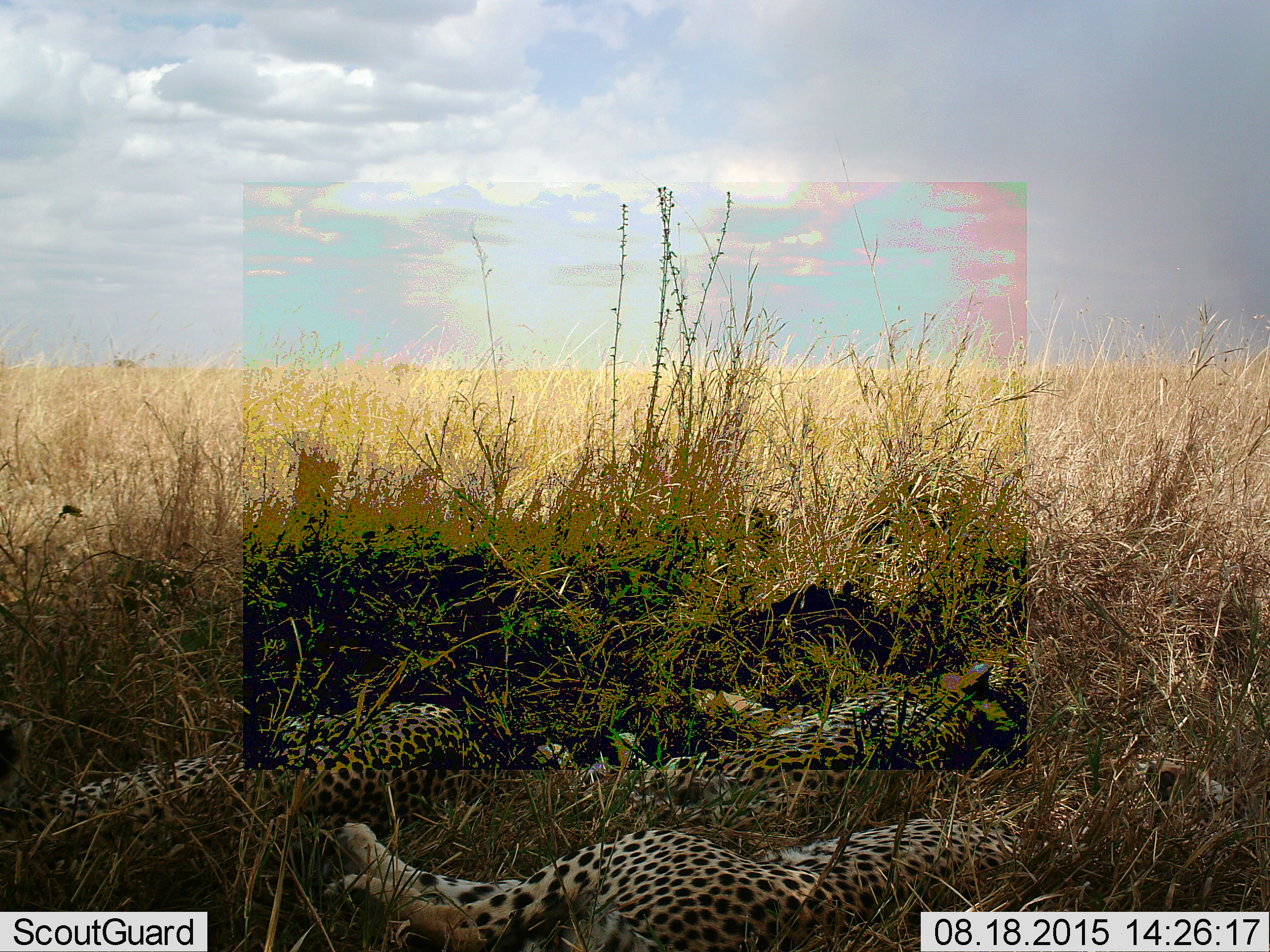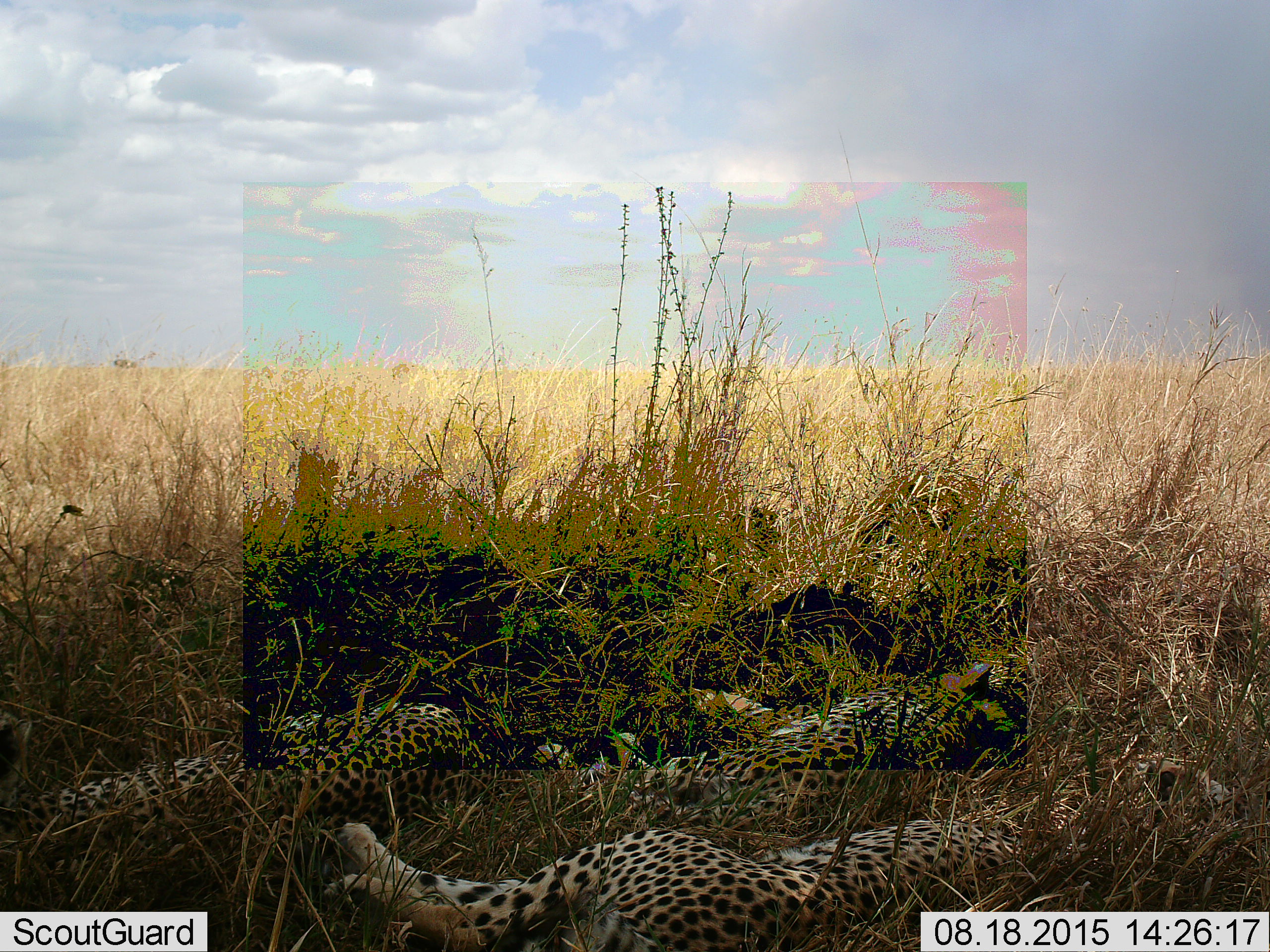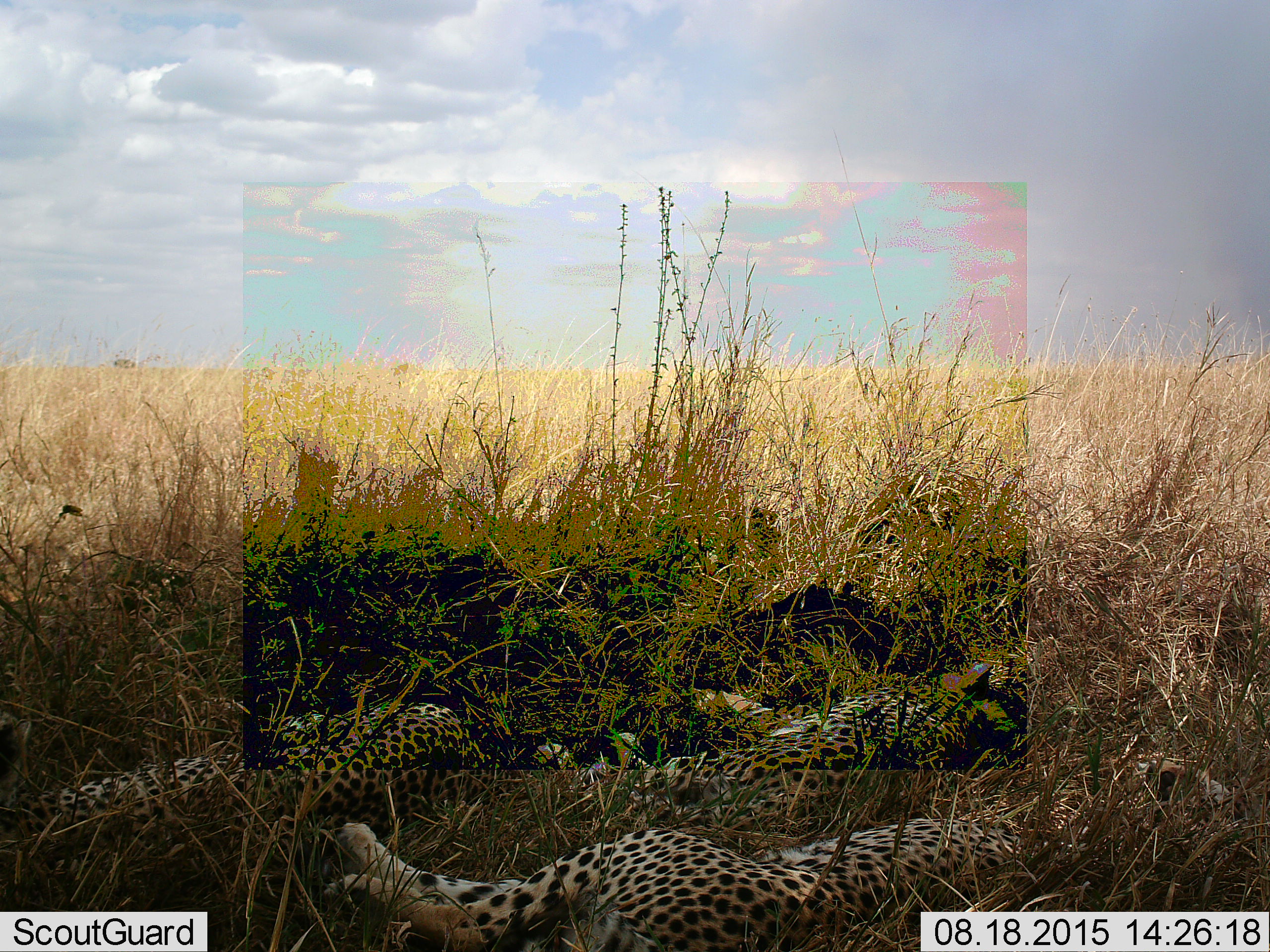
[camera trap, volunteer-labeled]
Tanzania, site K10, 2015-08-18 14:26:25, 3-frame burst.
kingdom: Animalia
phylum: Chordata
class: Mammalia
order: Carnivora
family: Felidae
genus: Acinonyx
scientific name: Acinonyx jubatus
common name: cheetah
Cheetah (Acinonyx jubatus), count 3. Behavior (volunteer vote fractions): standing 0%, resting 100%, moving 0%, interacting 0%. Young present (vote fraction): 30%. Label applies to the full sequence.